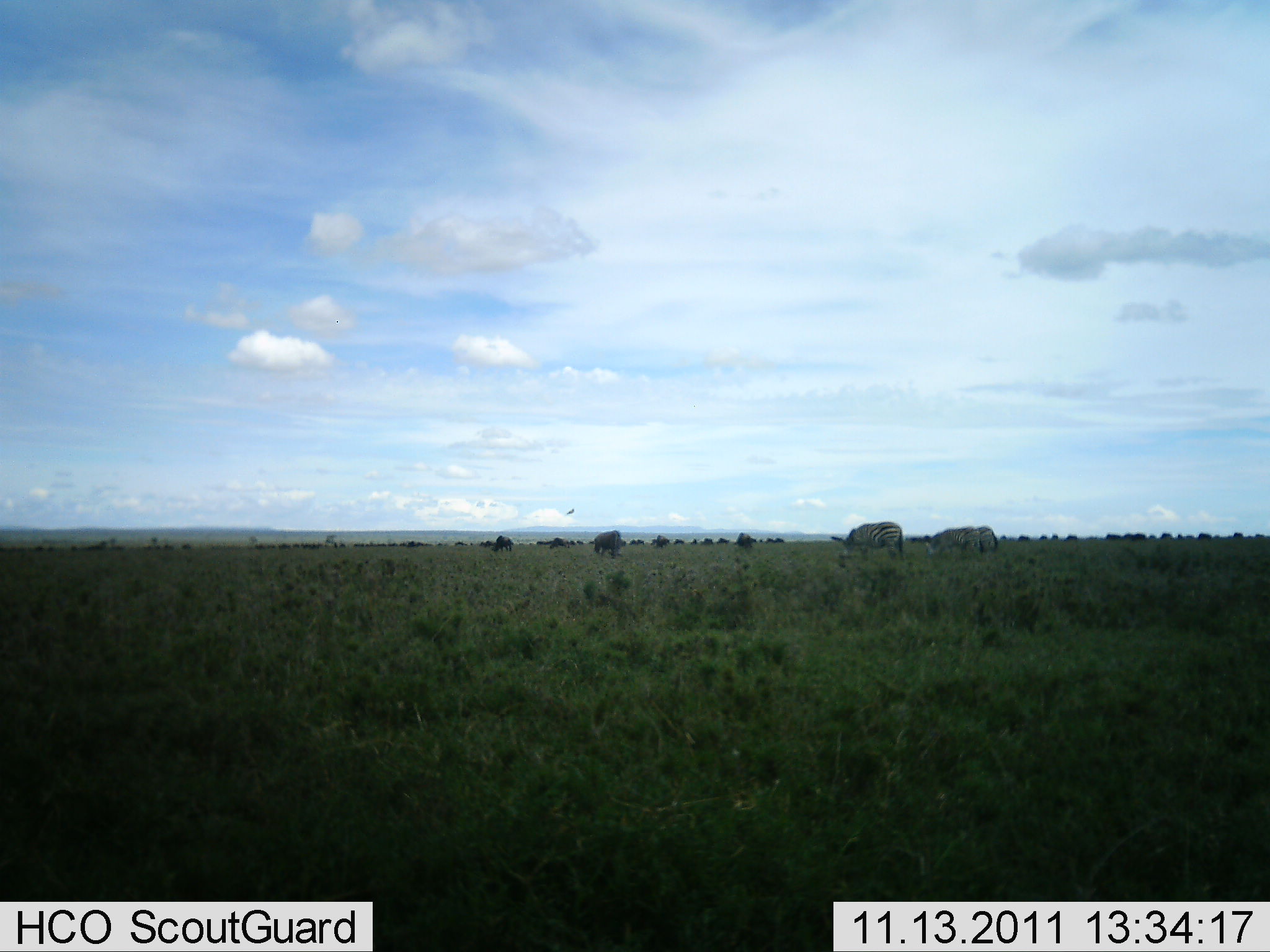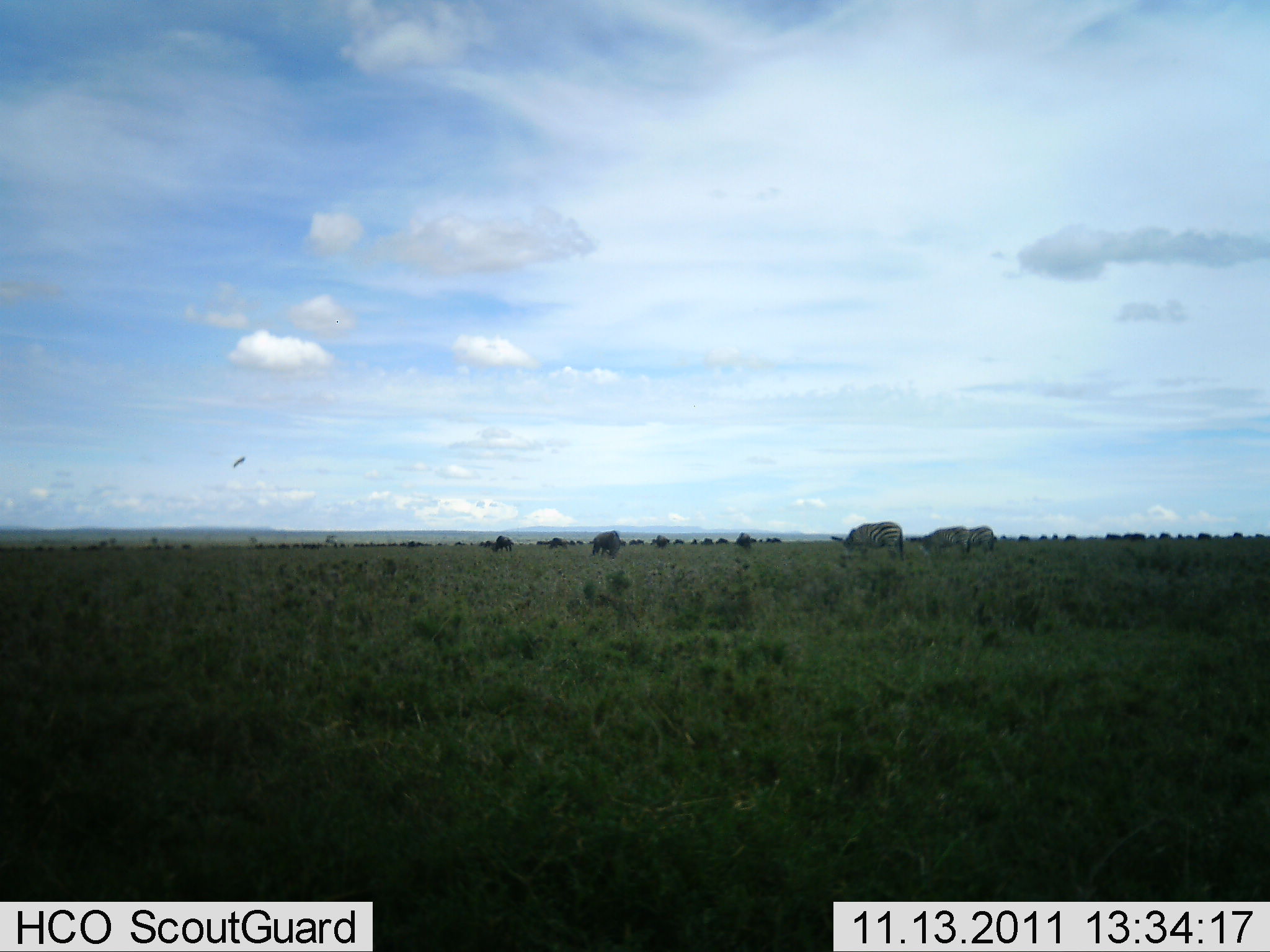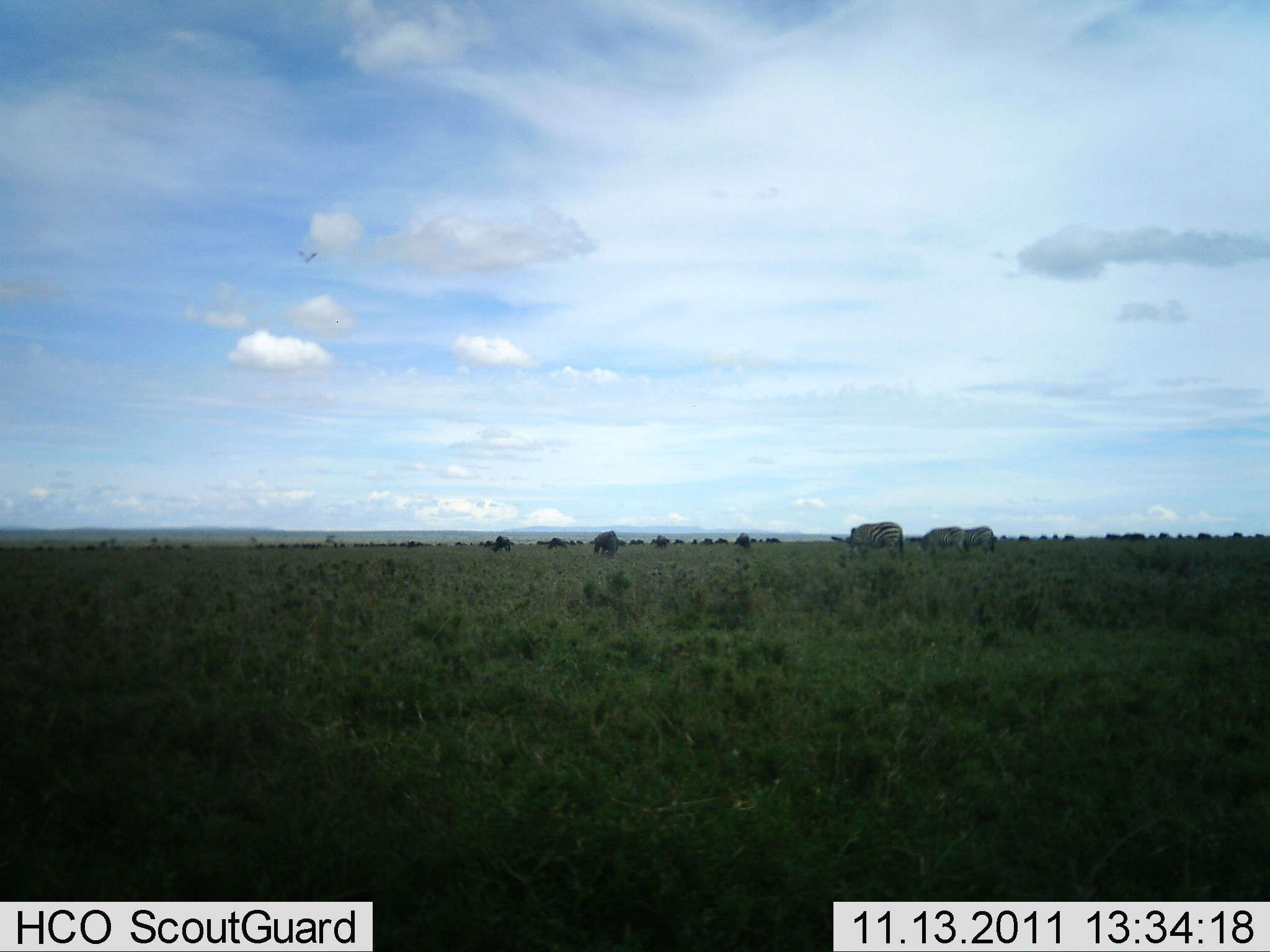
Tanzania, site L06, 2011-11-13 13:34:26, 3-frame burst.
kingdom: Animalia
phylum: Chordata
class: Mammalia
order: Perissodactyla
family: Equidae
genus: Equus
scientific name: Equus quagga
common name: plains zebra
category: zebra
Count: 3.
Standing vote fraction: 53%.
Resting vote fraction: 0%.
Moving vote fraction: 24%.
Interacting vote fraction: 0%.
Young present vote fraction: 0%.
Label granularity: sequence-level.